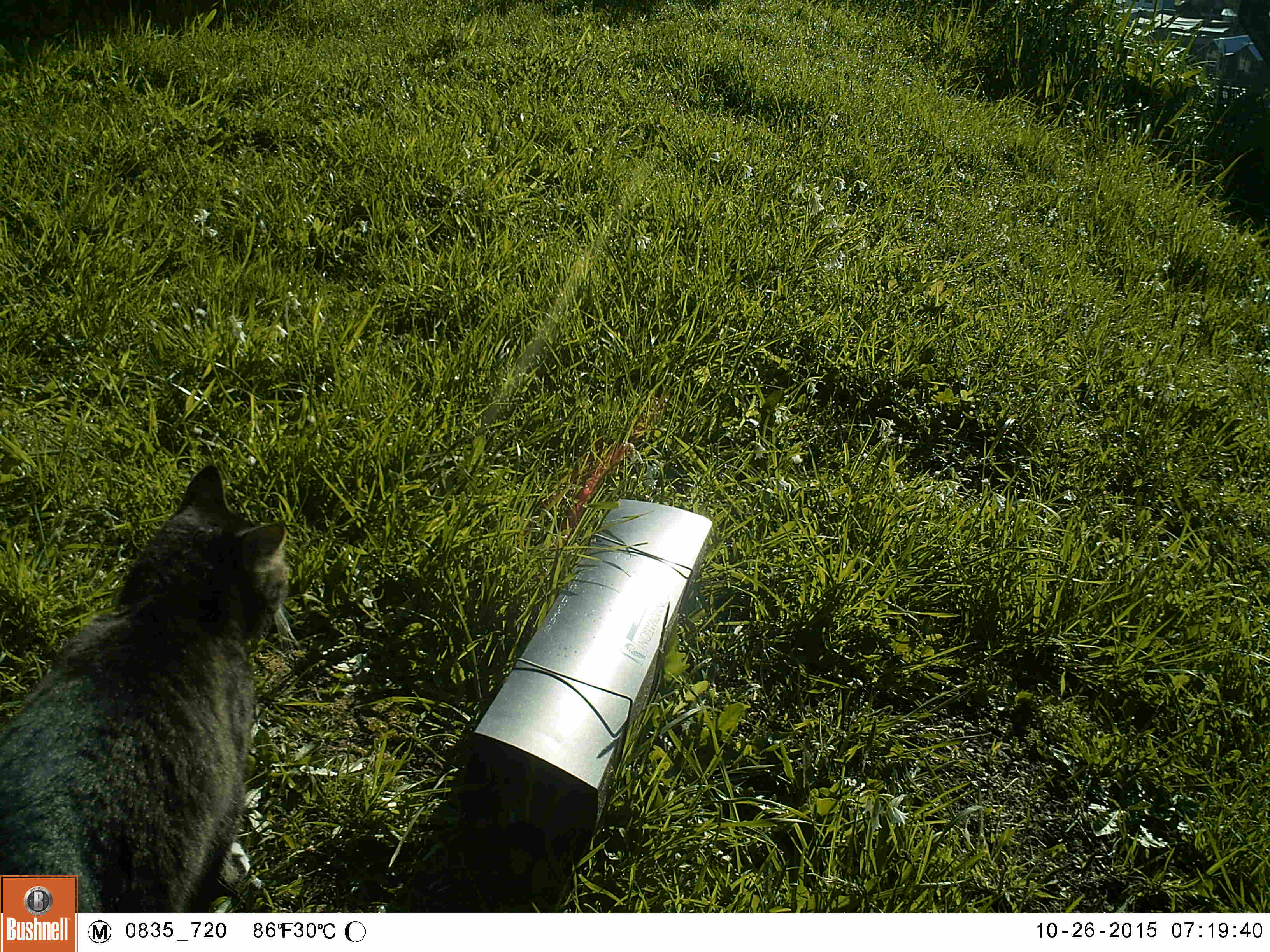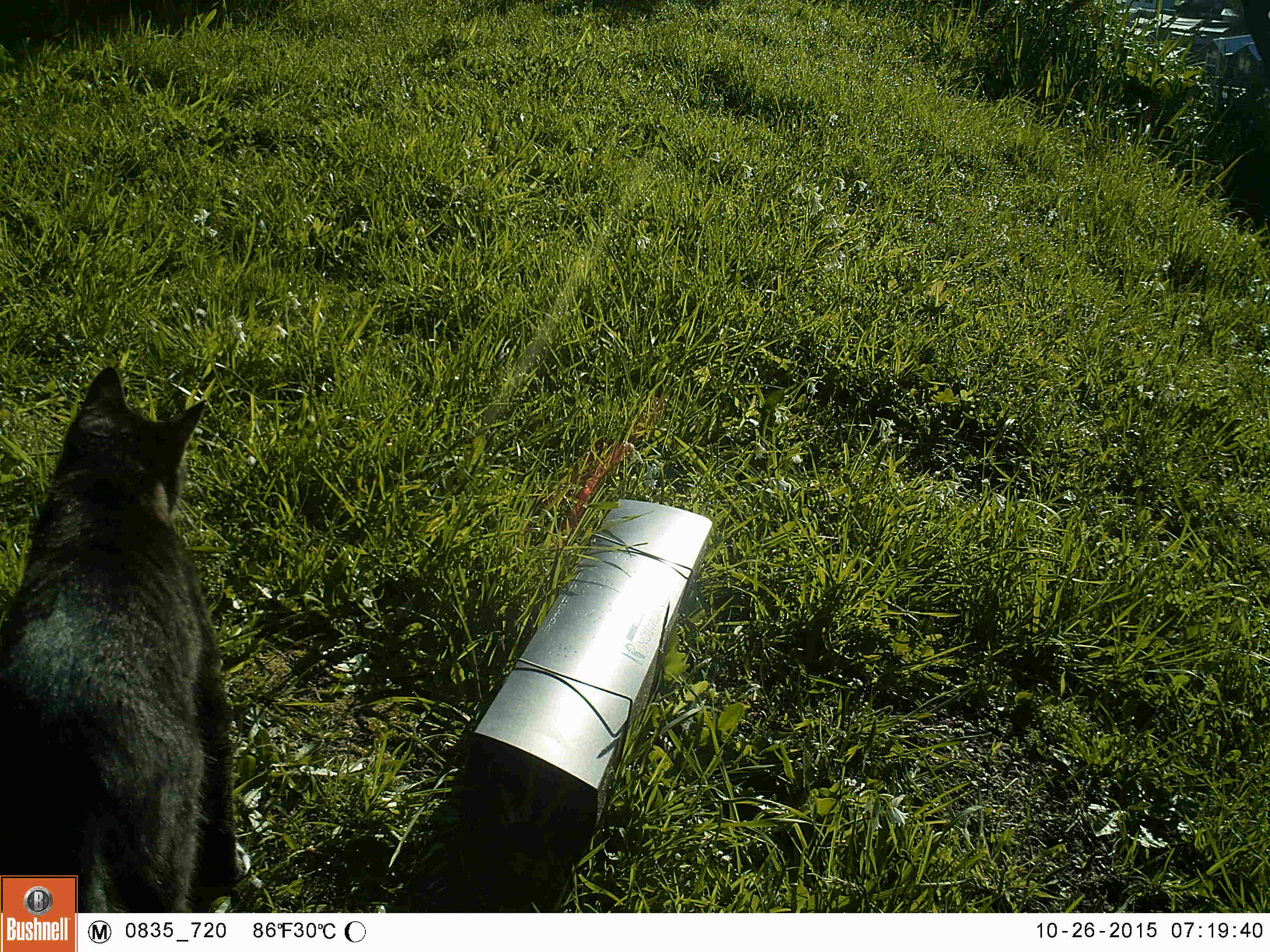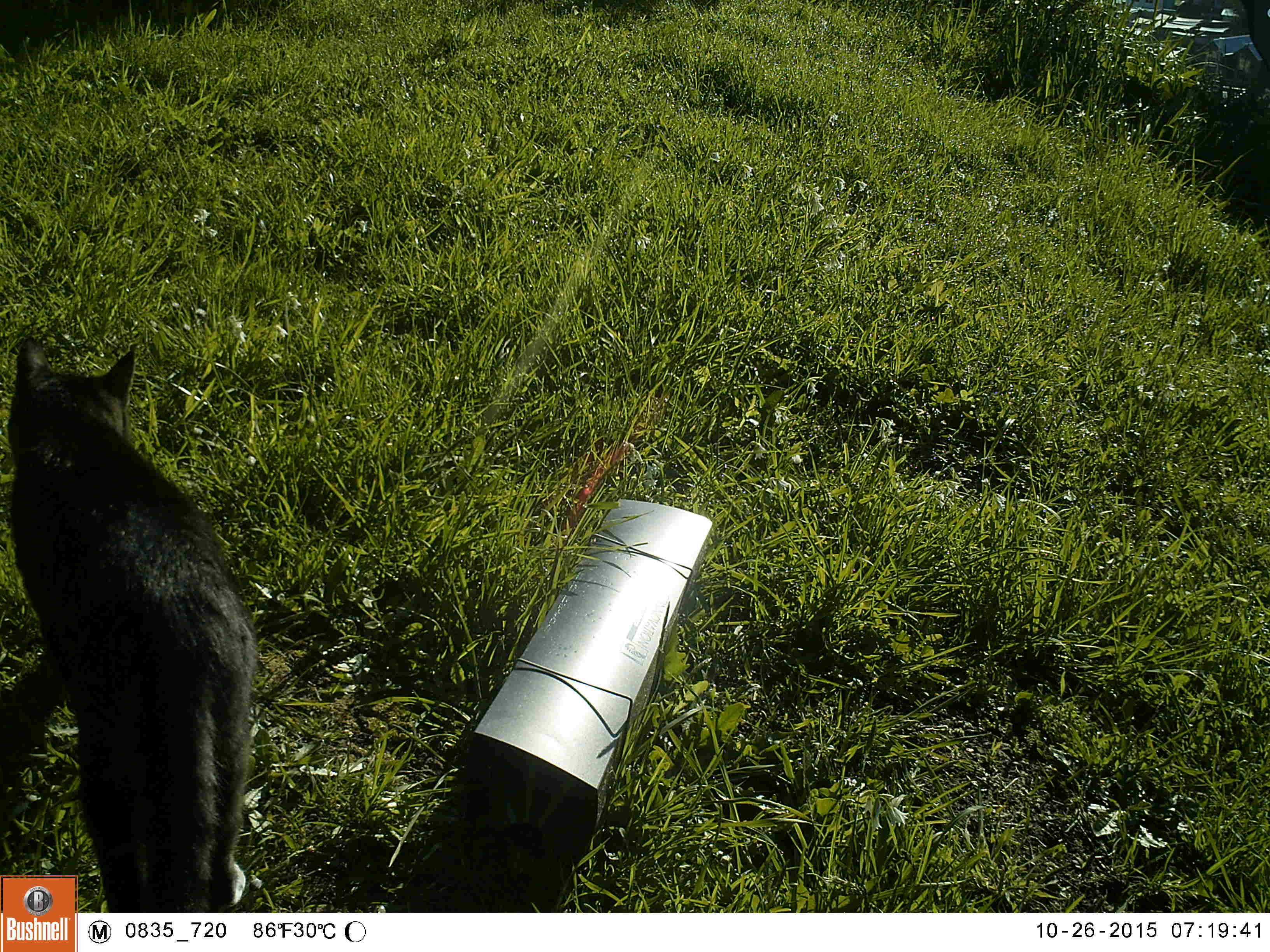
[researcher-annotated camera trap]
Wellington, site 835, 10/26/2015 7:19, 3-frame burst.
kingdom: Animalia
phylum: Chordata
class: Mammalia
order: Carnivora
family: Felidae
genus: Felis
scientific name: Felis catus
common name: cat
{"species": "cat (Felis catus)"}